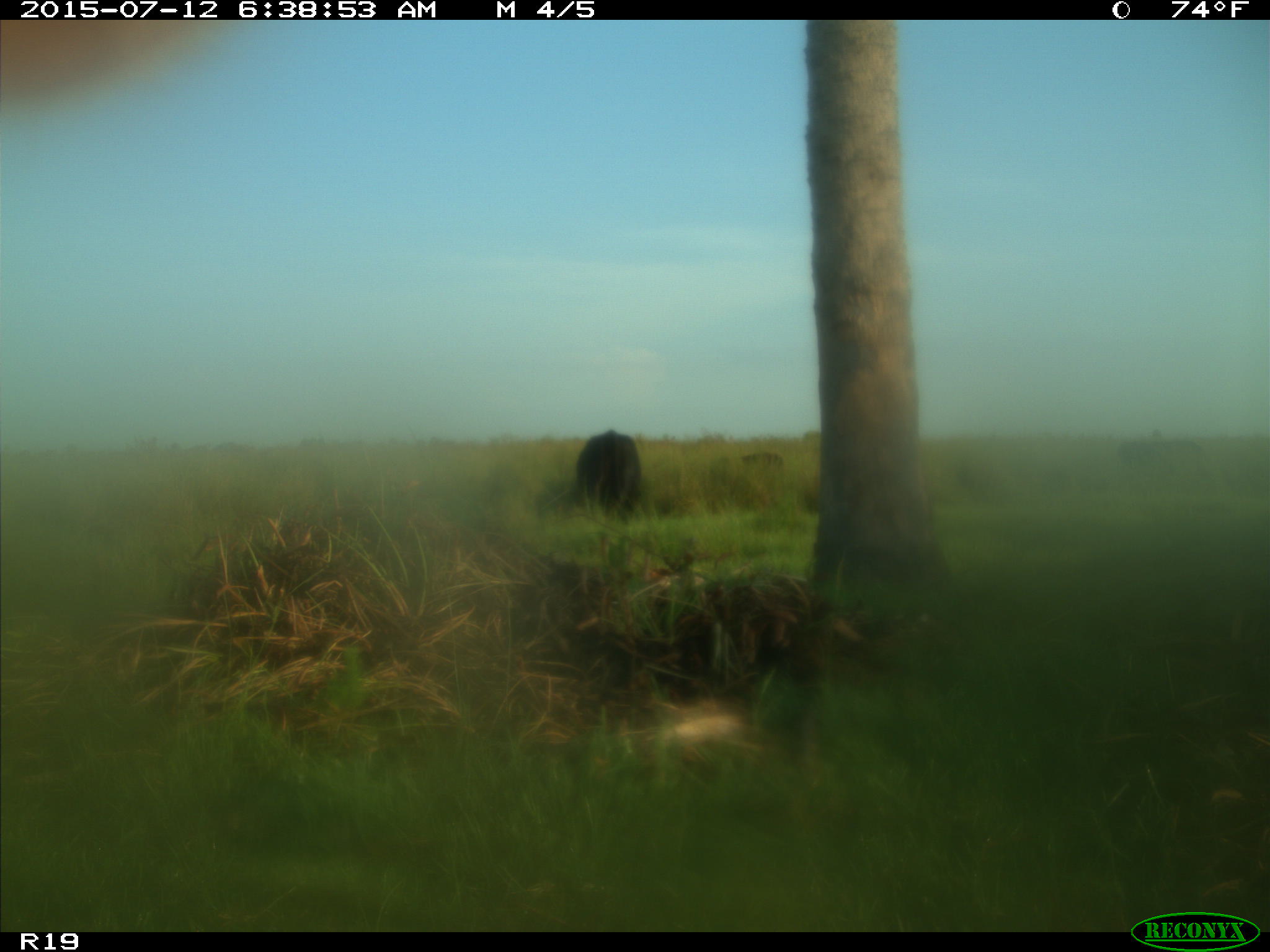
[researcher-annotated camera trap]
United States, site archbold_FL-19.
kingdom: Animalia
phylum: Chordata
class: Mammalia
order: Artiodactyla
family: Bovidae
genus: Bos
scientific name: Bos taurus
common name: domestic cow